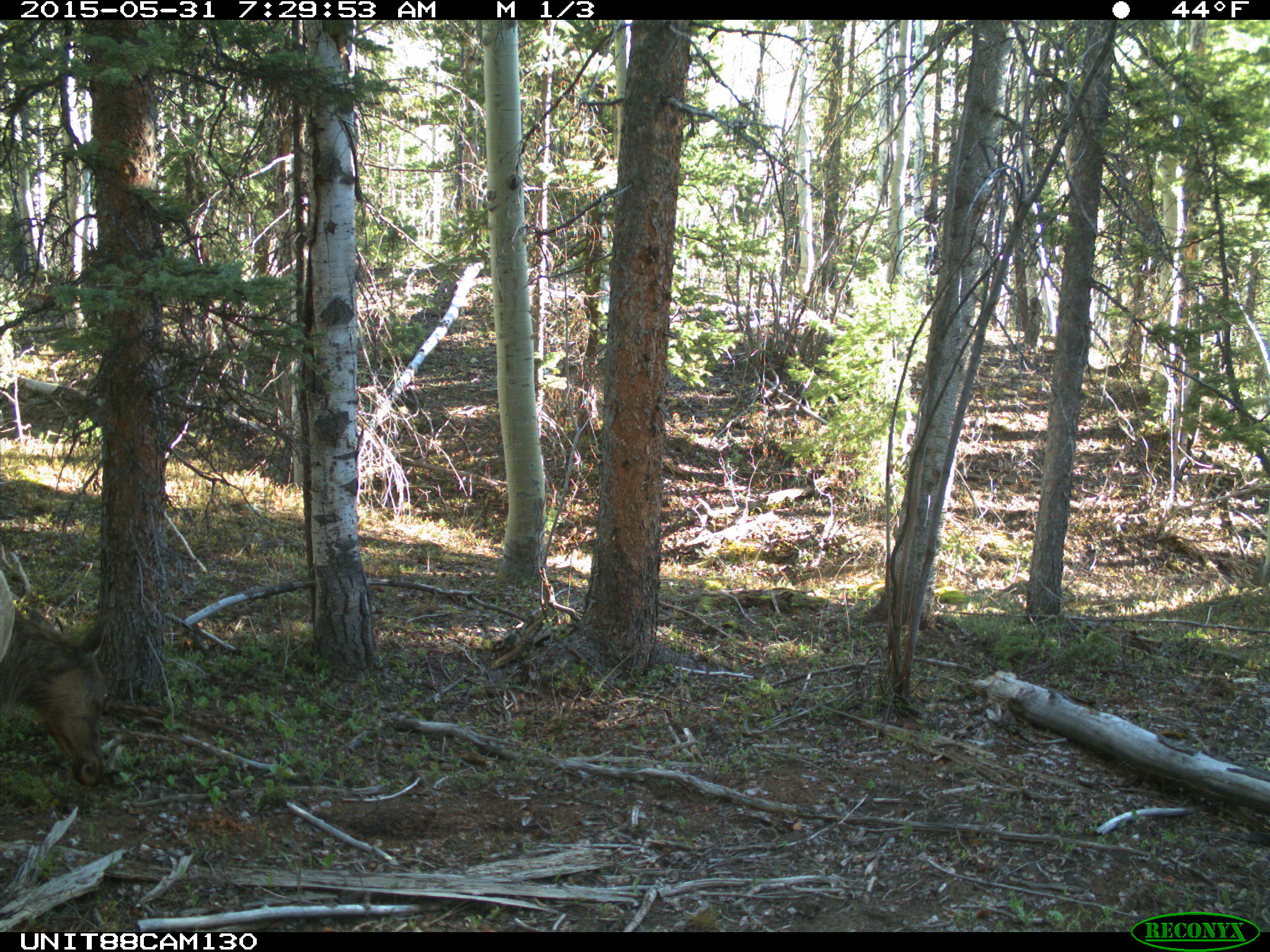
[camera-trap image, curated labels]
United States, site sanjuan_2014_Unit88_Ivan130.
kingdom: Animalia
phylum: Chordata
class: Mammalia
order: Artiodactyla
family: Cervidae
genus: Cervus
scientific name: Cervus elaphus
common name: red deer